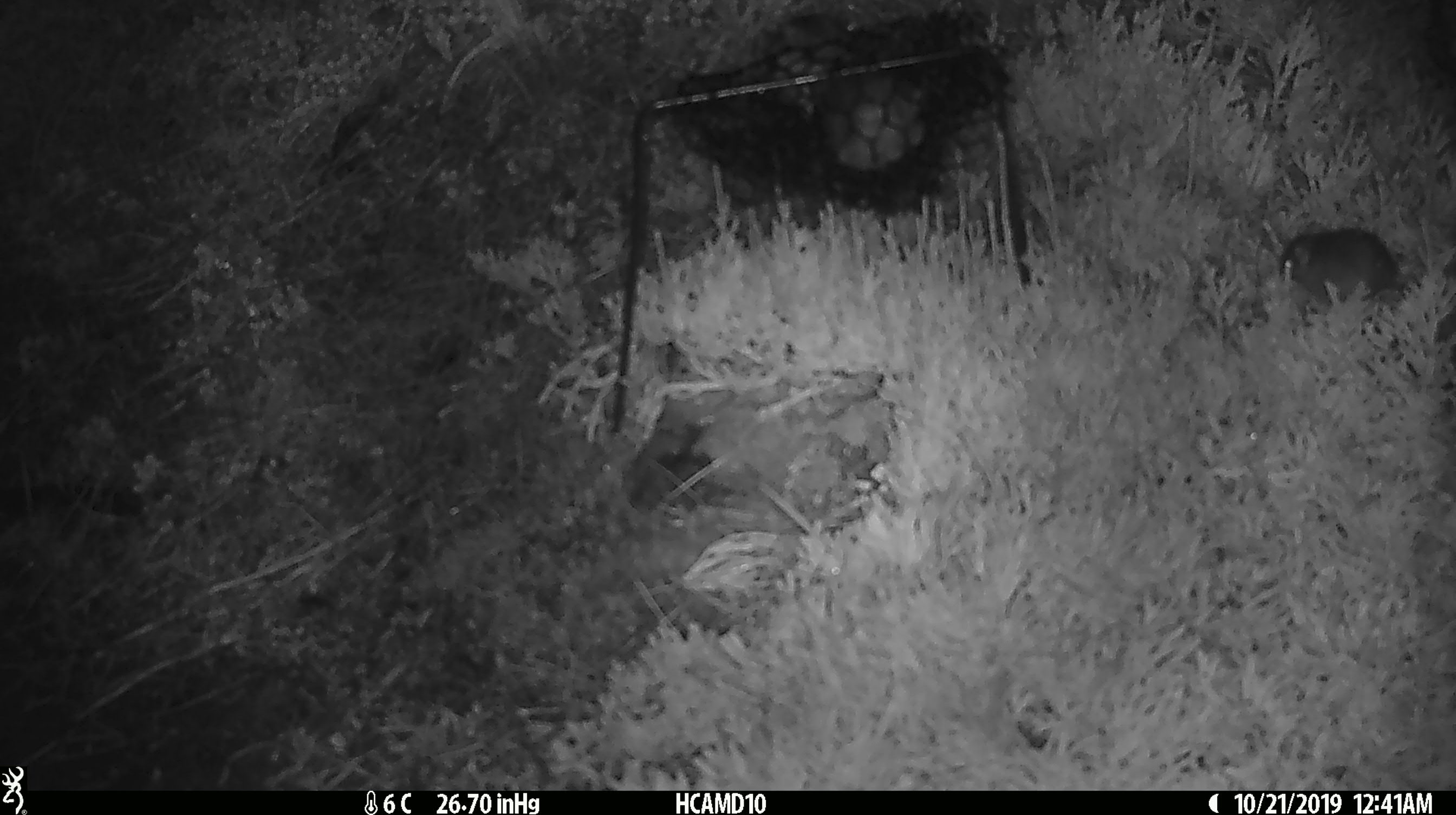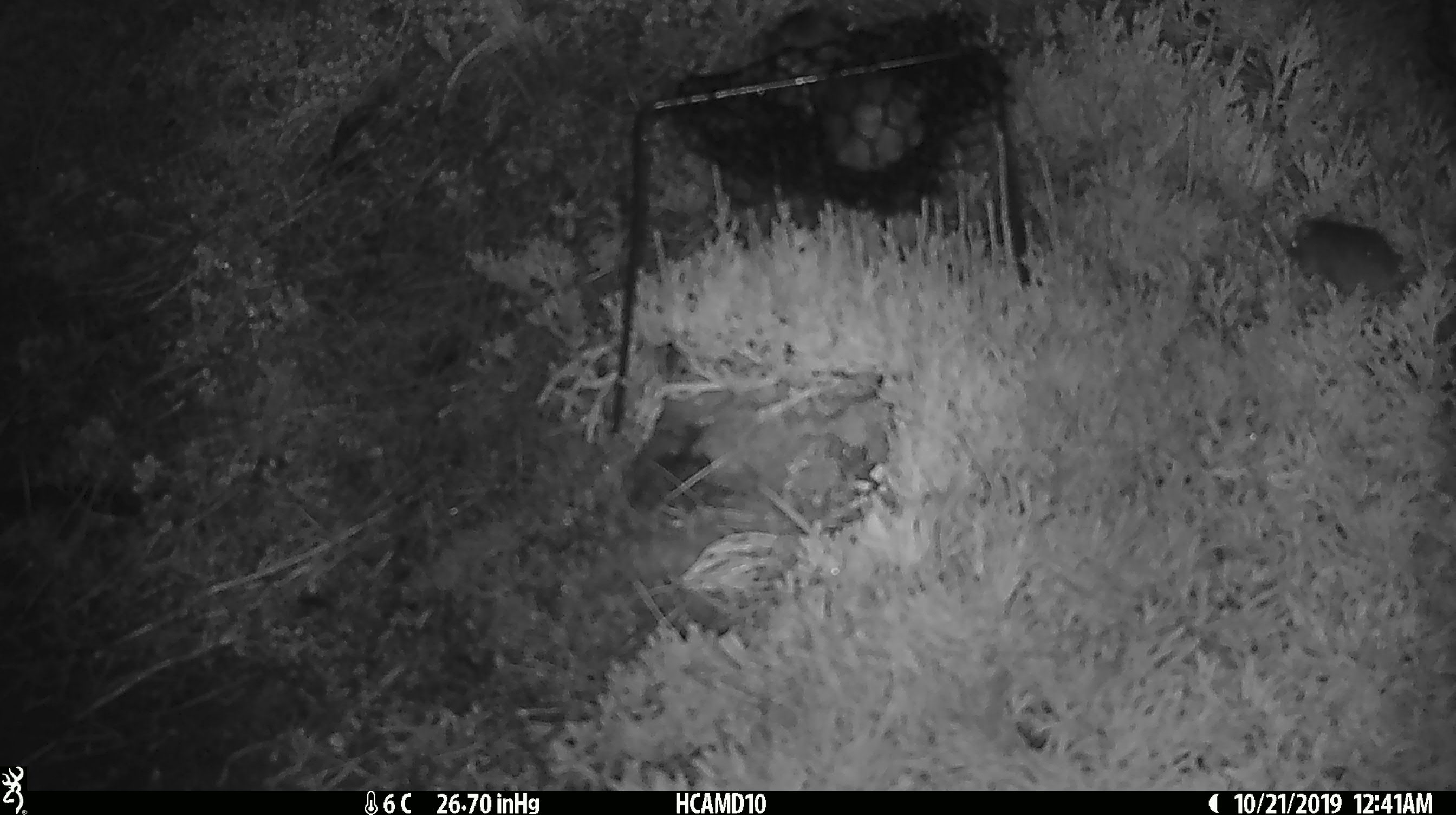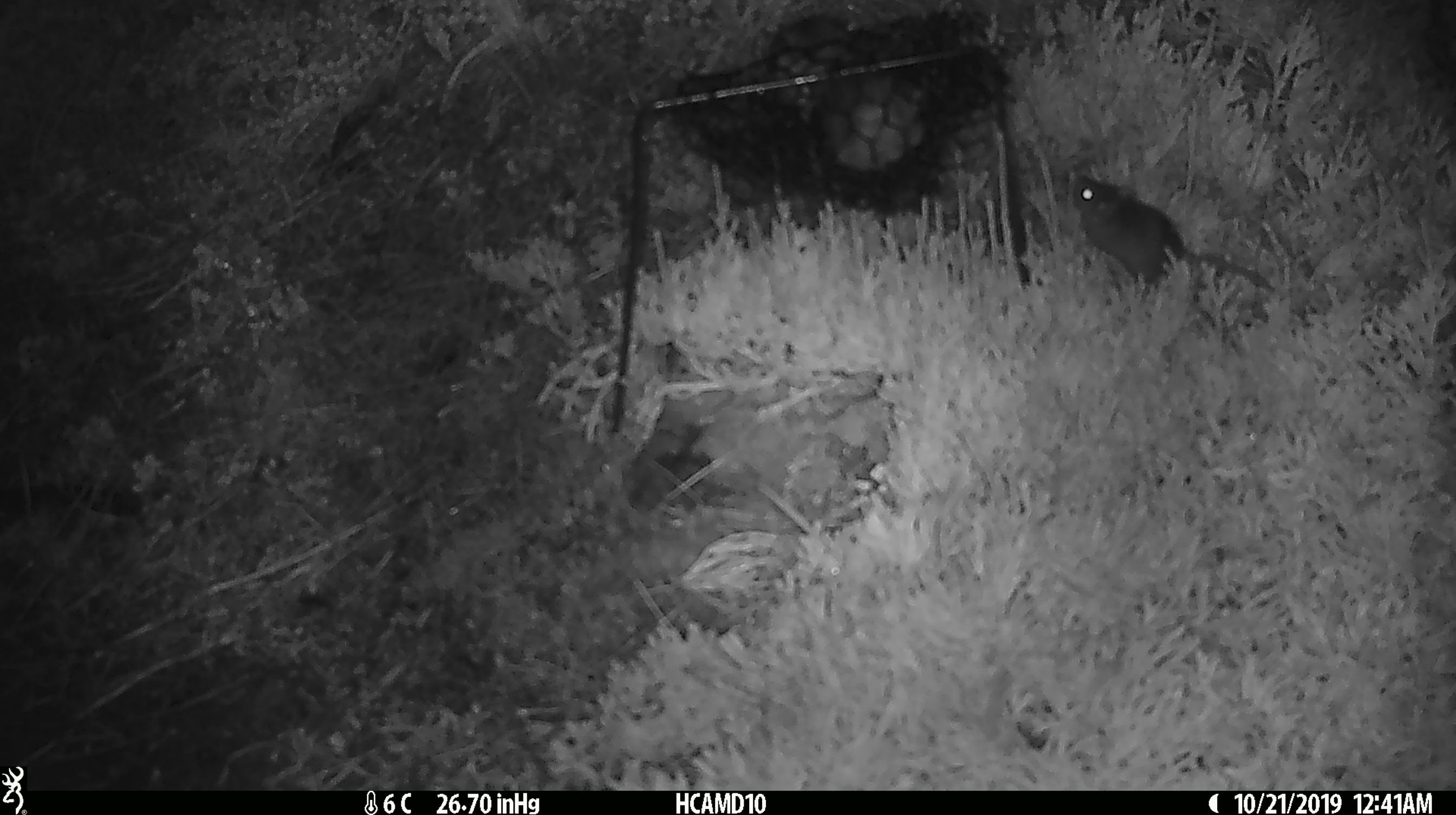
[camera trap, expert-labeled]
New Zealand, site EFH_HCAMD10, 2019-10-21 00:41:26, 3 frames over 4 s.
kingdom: Animalia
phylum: Chordata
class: Mammalia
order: Rodentia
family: Muridae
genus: Mus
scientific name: Mus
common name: mouse